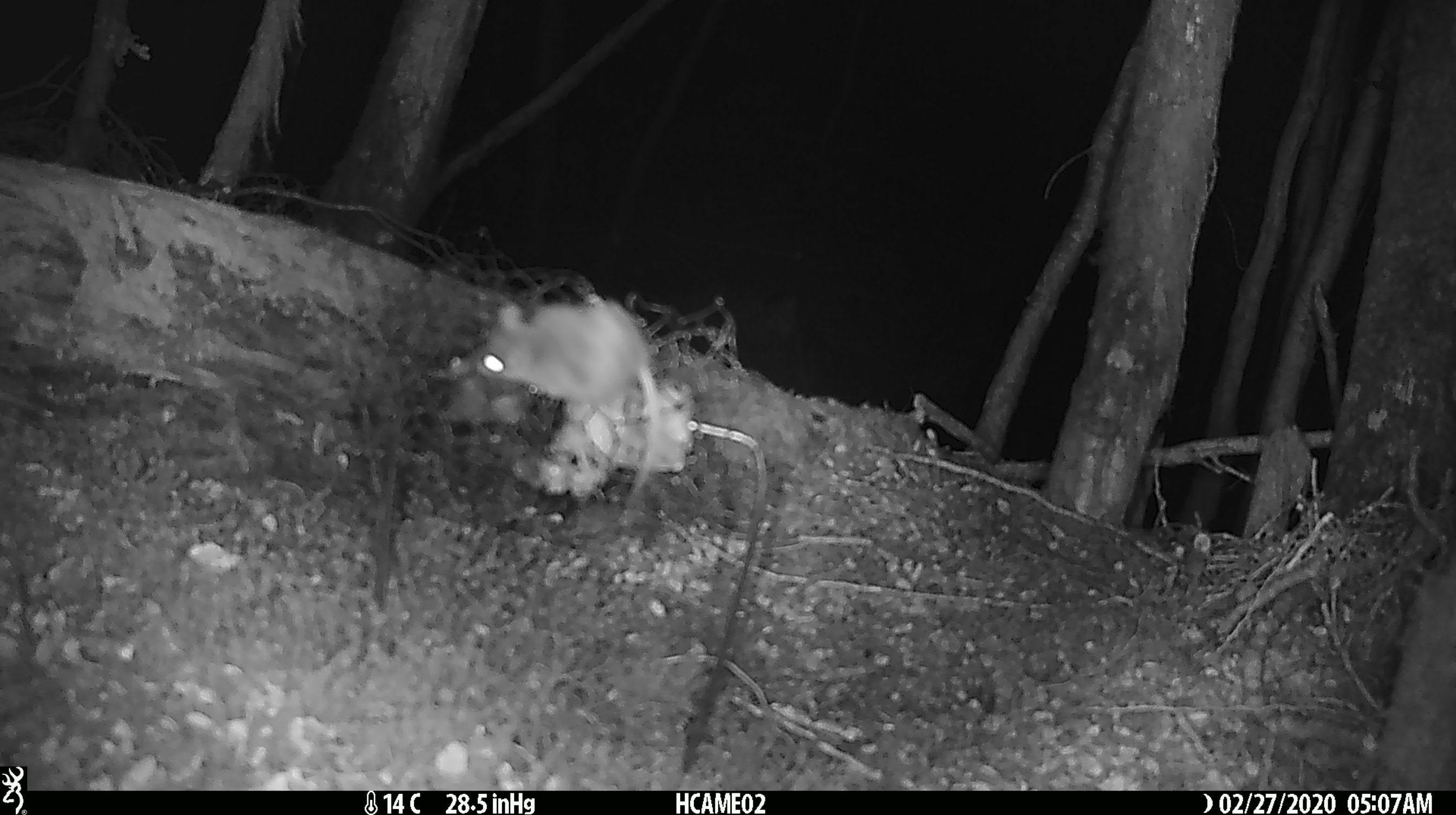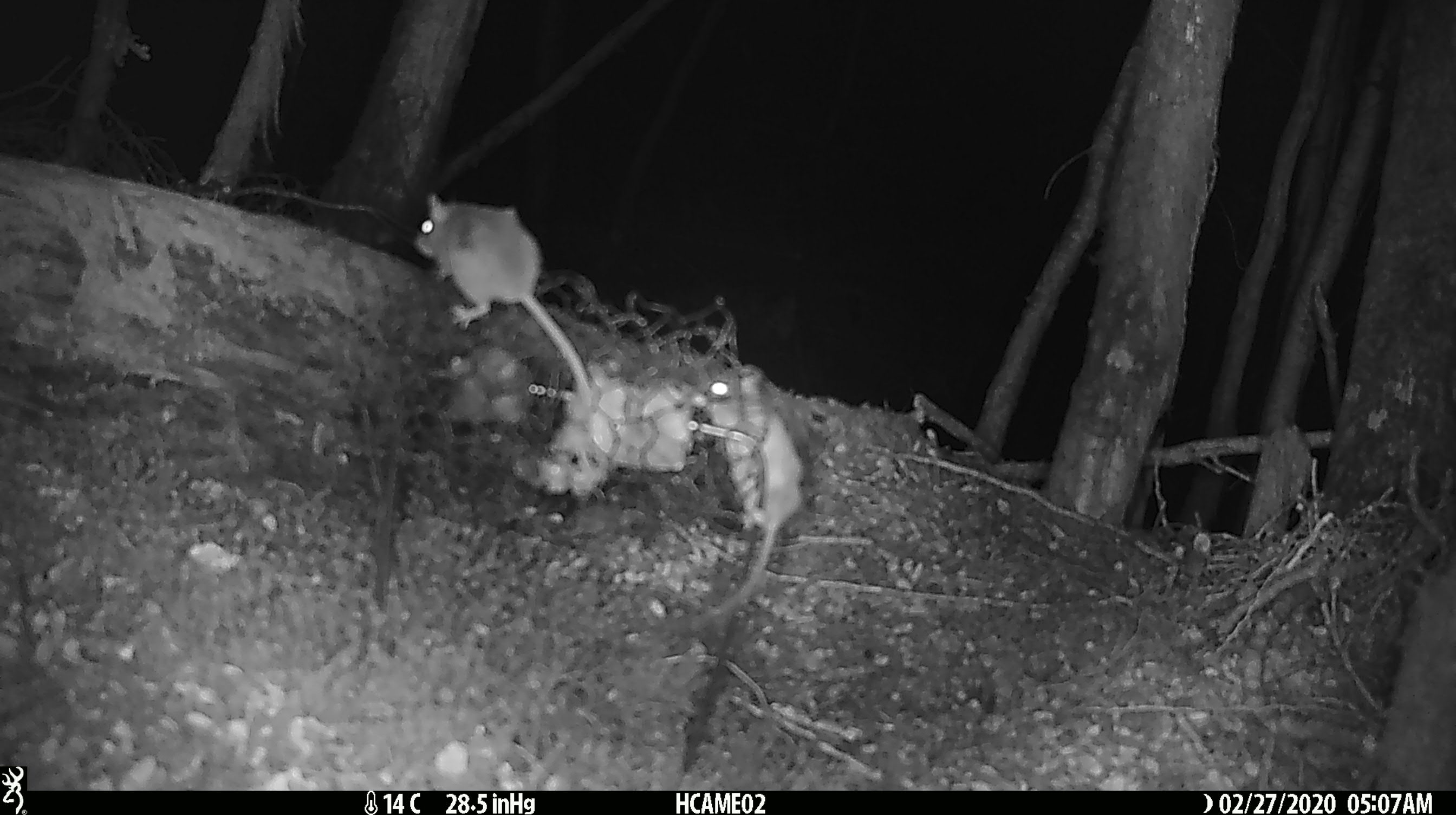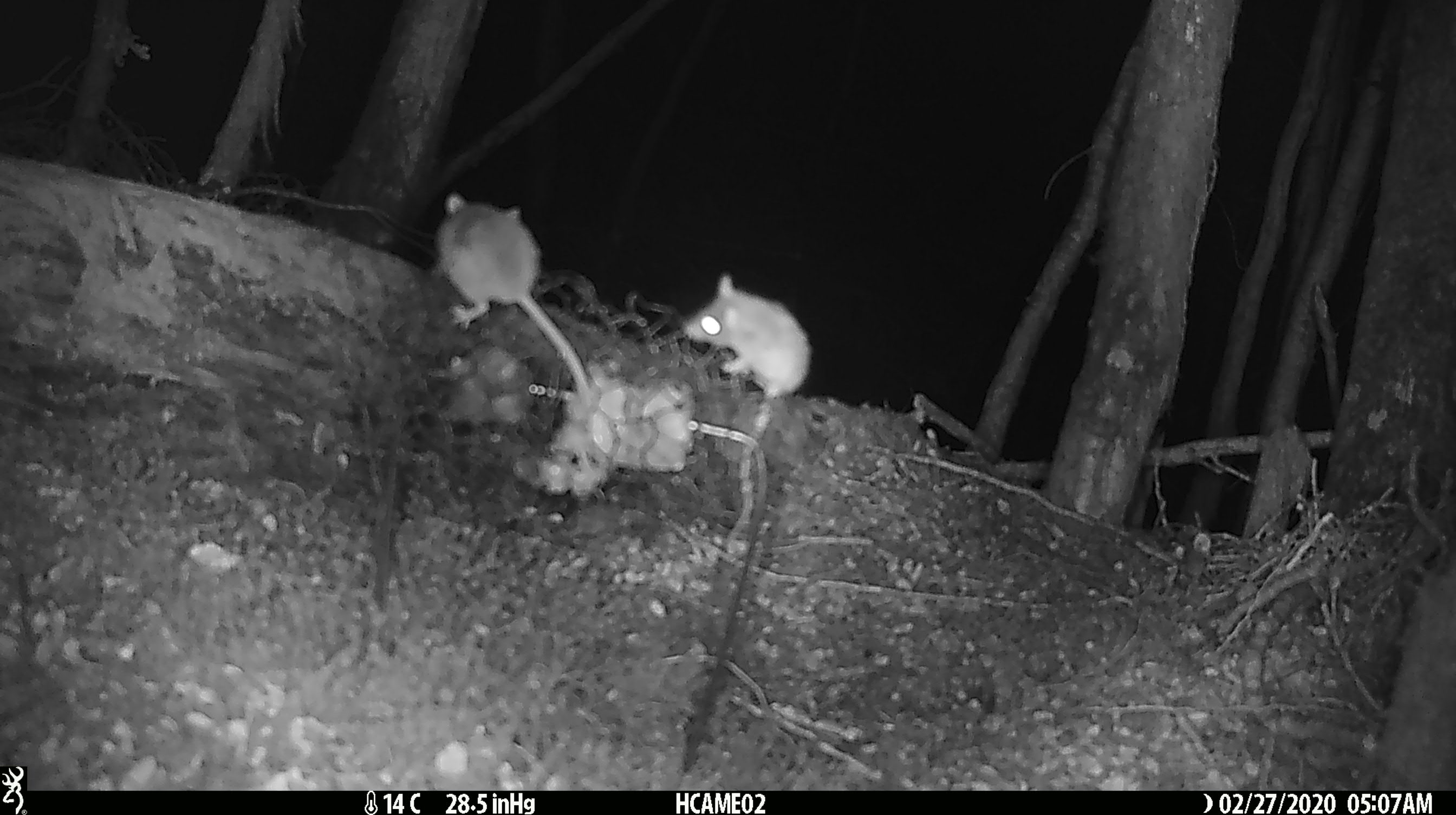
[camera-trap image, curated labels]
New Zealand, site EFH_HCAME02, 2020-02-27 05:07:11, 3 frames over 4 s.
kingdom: Animalia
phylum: Chordata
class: Mammalia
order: Rodentia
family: Muridae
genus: Mus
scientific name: Mus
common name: mouse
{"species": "mouse (Mus)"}